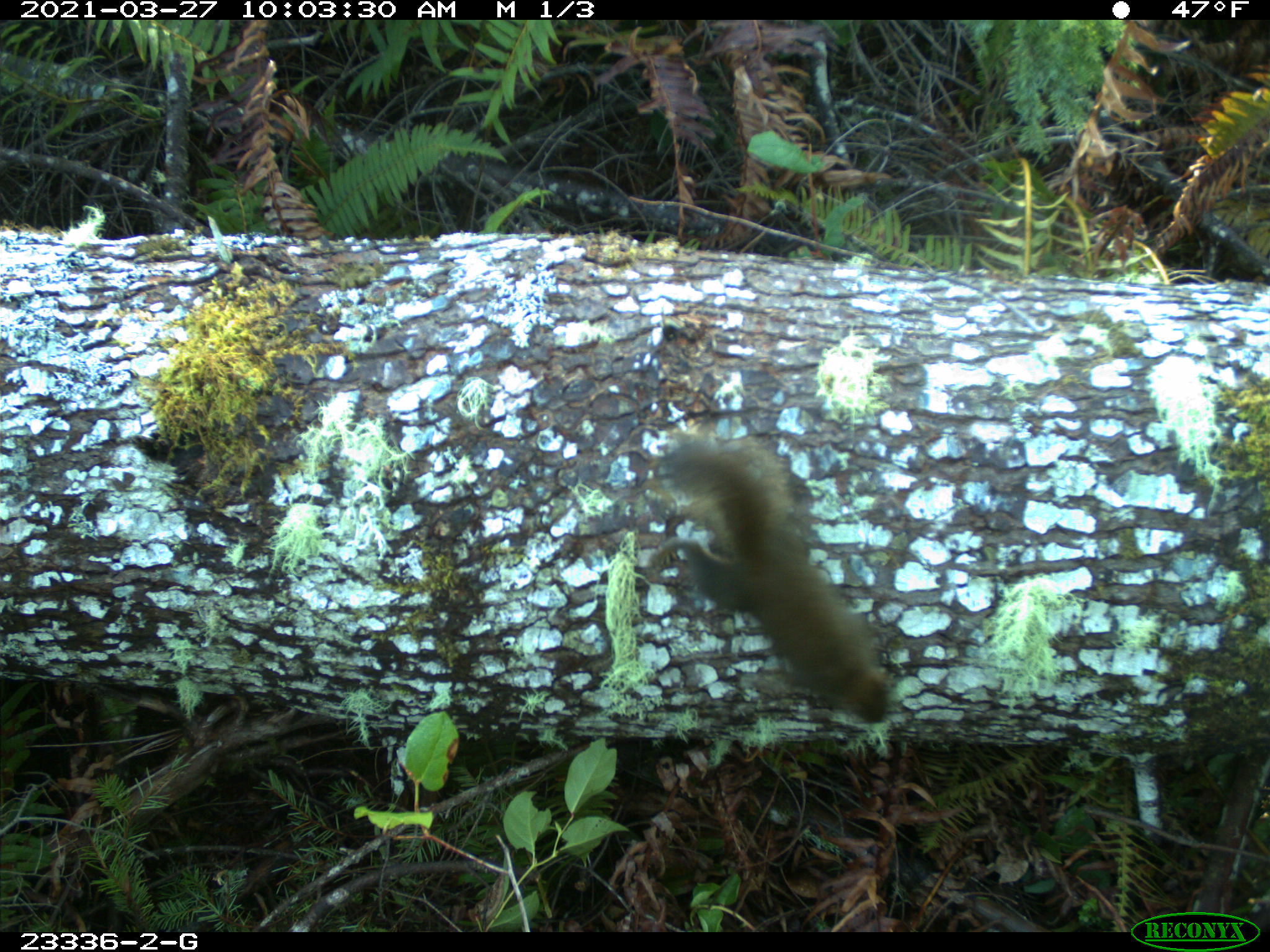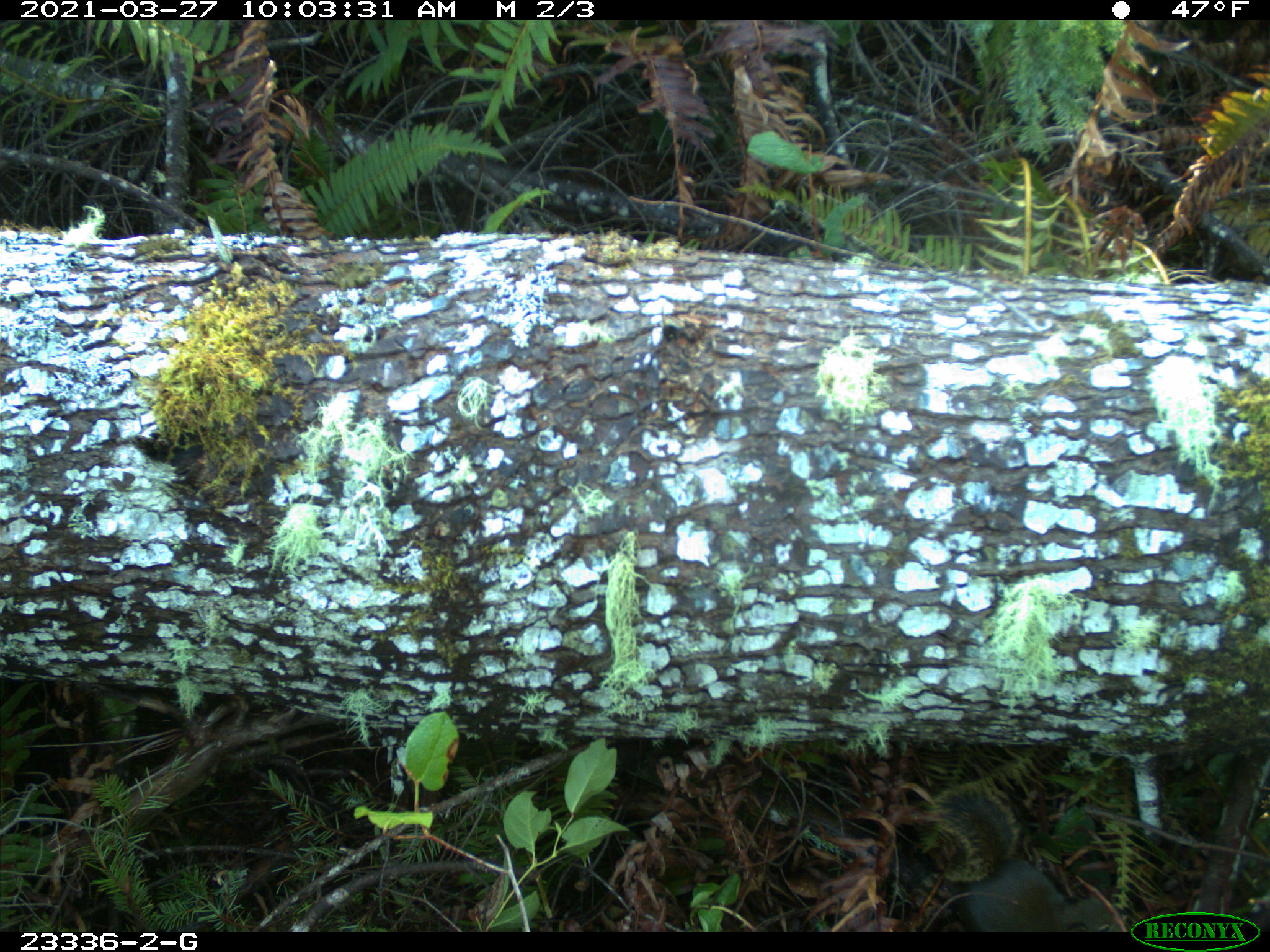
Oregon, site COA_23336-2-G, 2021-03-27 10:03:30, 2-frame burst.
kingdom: Animalia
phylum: Chordata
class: Mammalia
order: Rodentia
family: Sciuridae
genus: Tamiasciurus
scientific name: Tamiasciurus douglasii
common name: douglas squirrel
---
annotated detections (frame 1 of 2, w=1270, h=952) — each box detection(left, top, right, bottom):
douglas squirrel: detection(656, 437, 900, 740)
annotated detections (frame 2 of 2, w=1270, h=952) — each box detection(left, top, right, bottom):
douglas squirrel: detection(930, 782, 1082, 927)